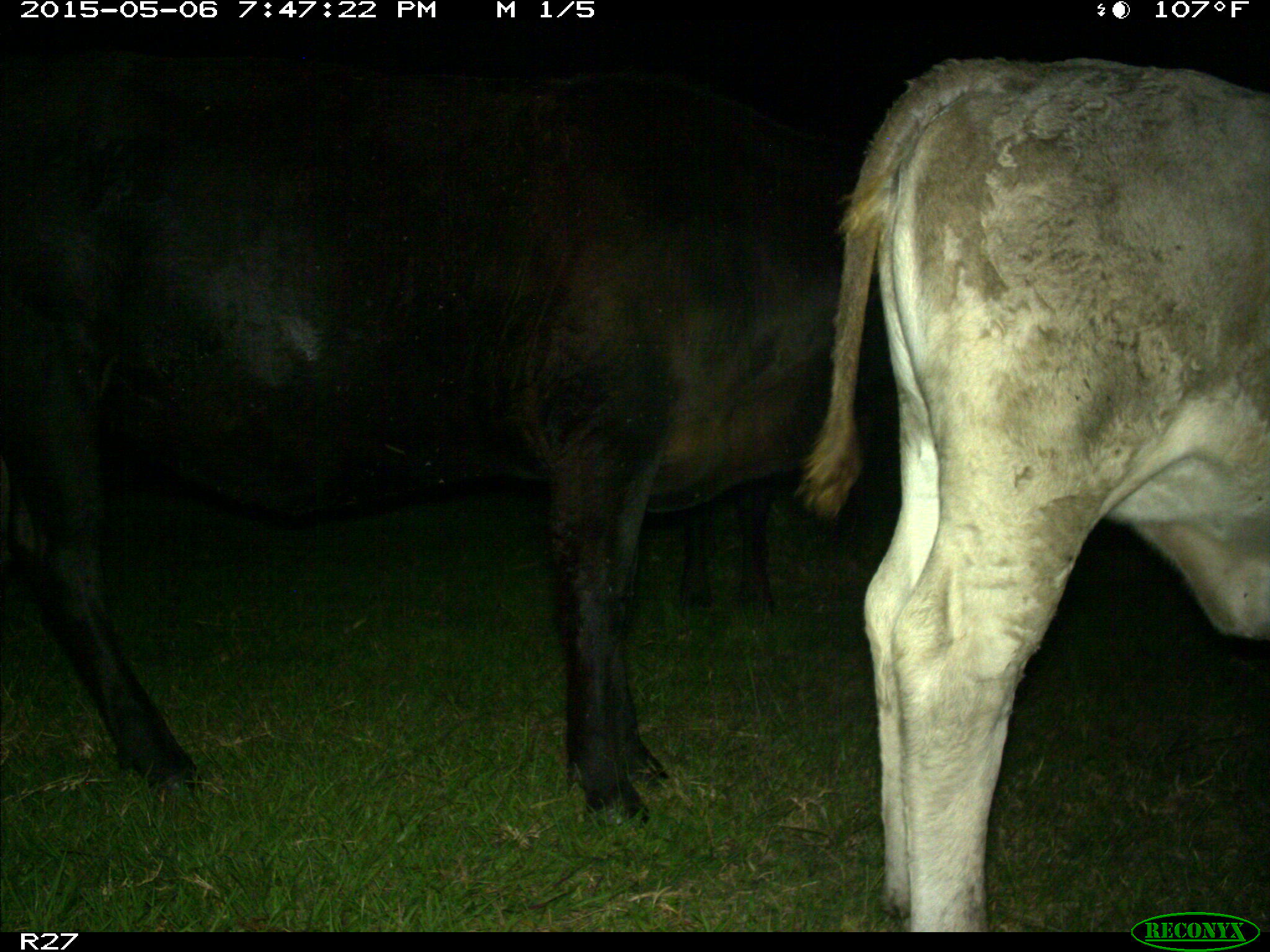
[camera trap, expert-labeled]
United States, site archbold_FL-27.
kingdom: Animalia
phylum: Chordata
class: Mammalia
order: Artiodactyla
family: Bovidae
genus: Bos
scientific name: Bos taurus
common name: domestic cow